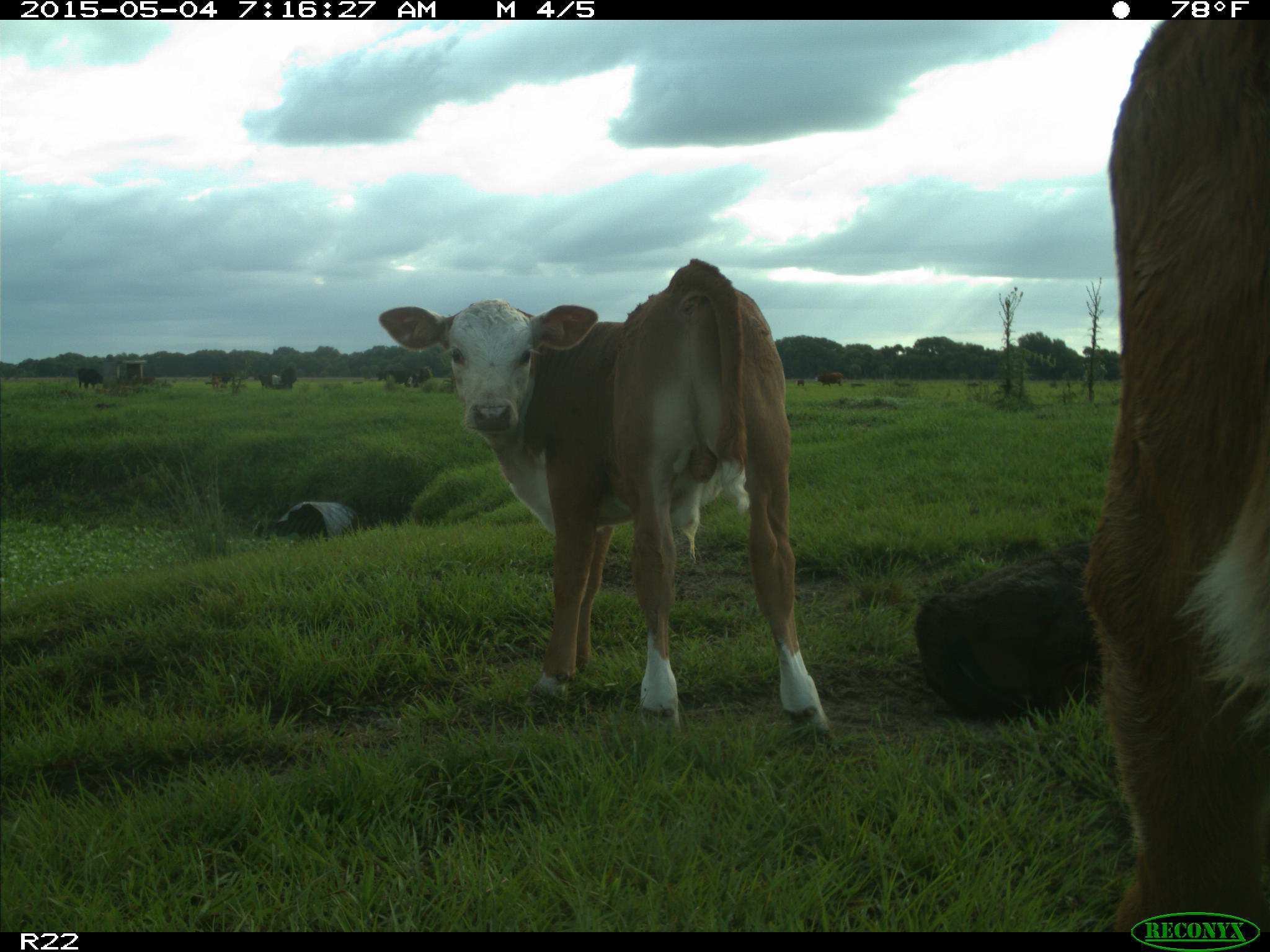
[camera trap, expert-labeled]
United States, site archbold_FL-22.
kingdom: Animalia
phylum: Chordata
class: Mammalia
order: Artiodactyla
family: Bovidae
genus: Bos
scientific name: Bos taurus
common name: domestic cow